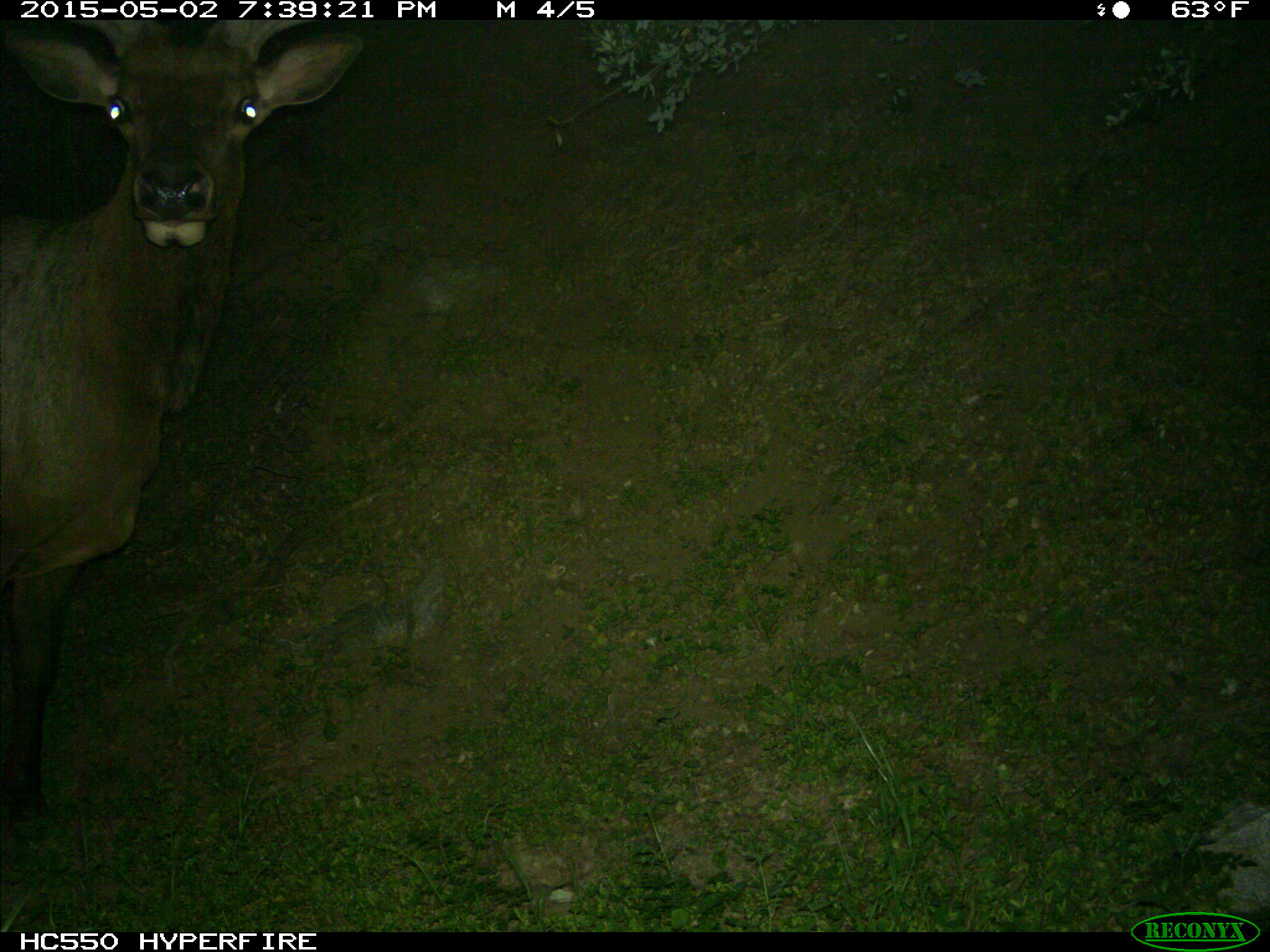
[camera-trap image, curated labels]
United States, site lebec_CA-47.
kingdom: Animalia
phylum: Chordata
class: Mammalia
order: Artiodactyla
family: Cervidae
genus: Cervus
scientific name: Cervus canadensis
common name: elk